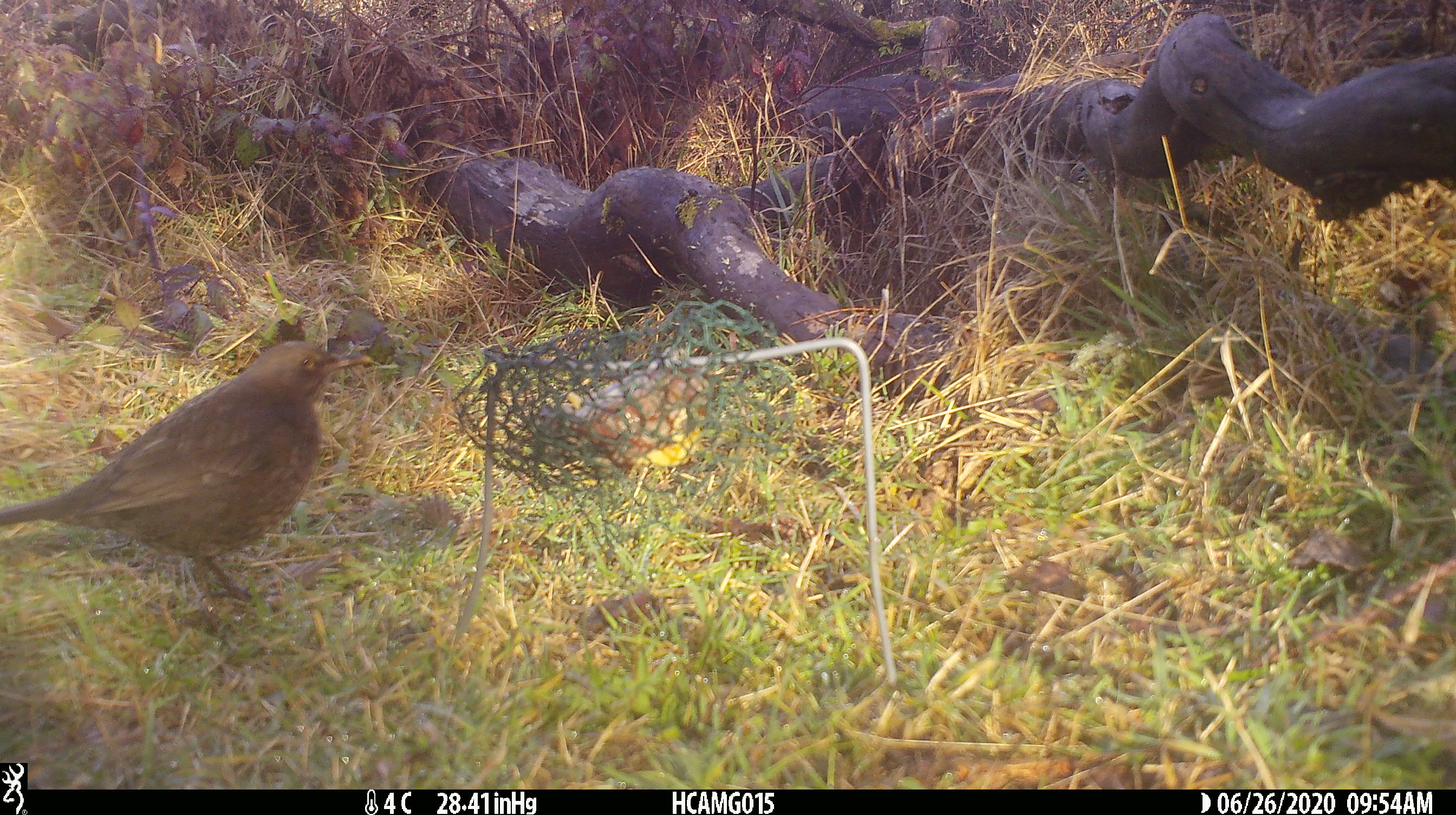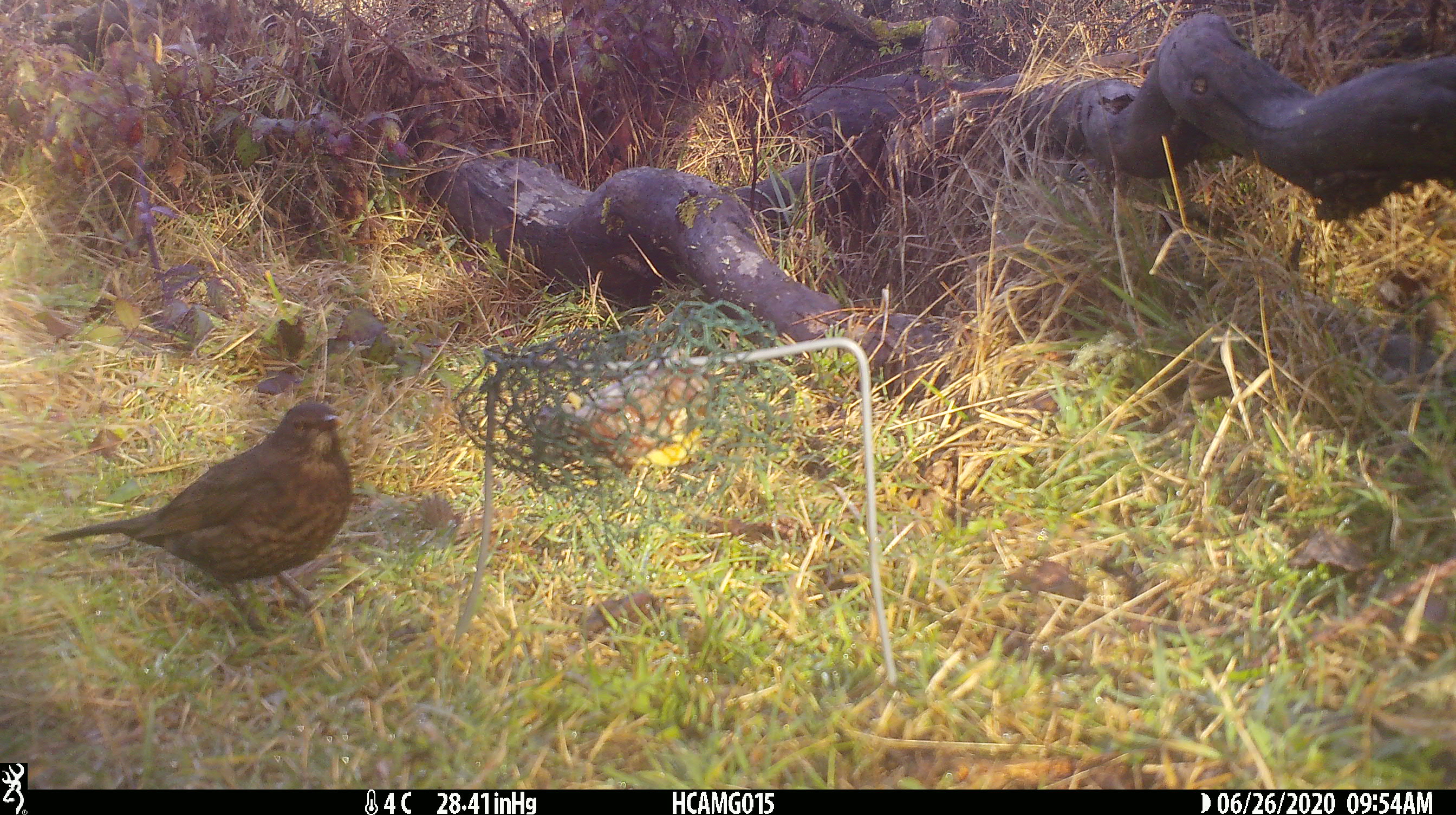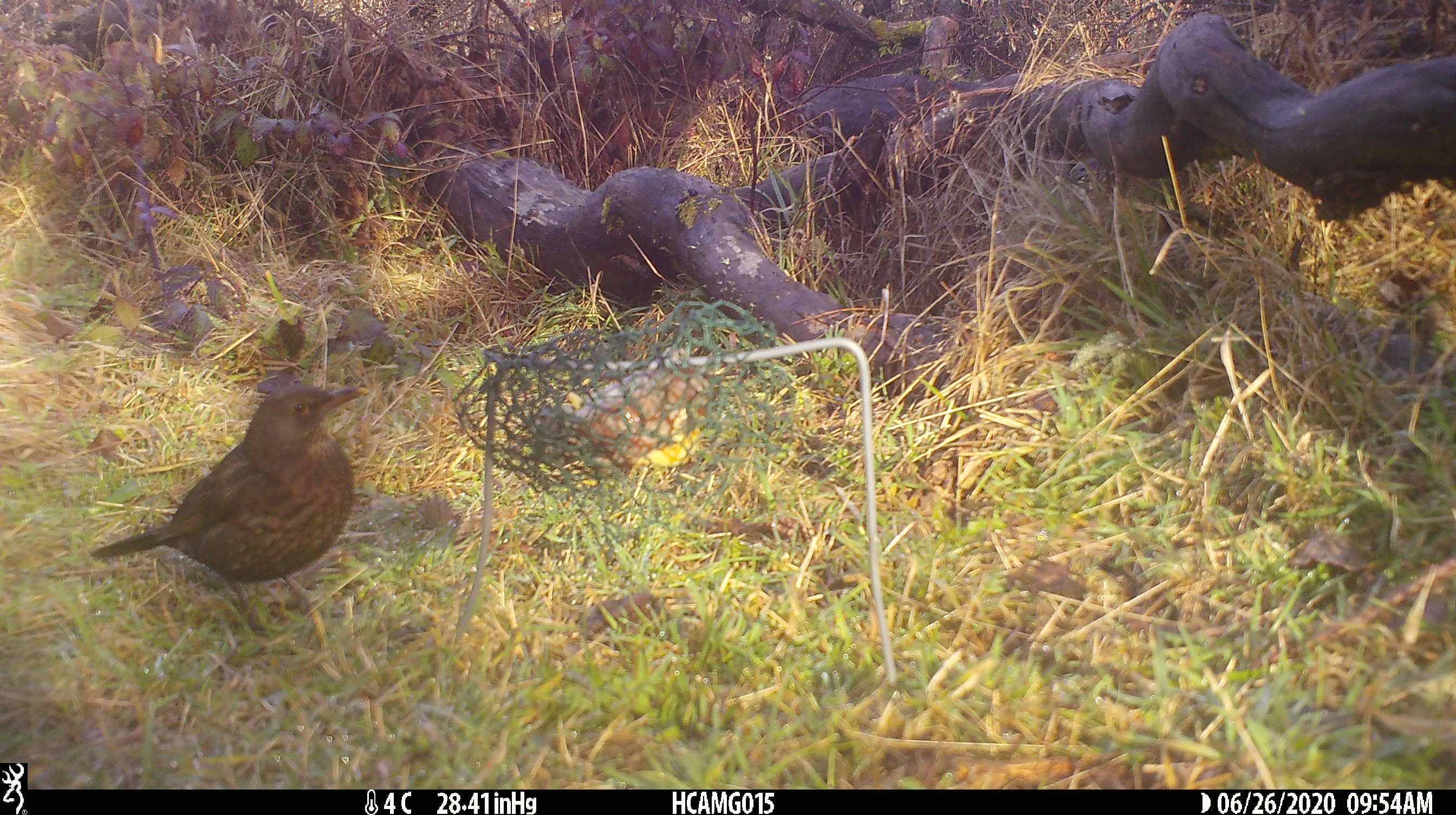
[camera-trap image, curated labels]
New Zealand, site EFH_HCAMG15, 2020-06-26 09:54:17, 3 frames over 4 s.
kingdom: Animalia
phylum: Chordata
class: Aves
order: Passeriformes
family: Turdidae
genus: Turdus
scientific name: Turdus merula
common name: eurasian blackbird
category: blackbird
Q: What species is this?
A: Blackbird (eurasian blackbird) (Turdus merula).